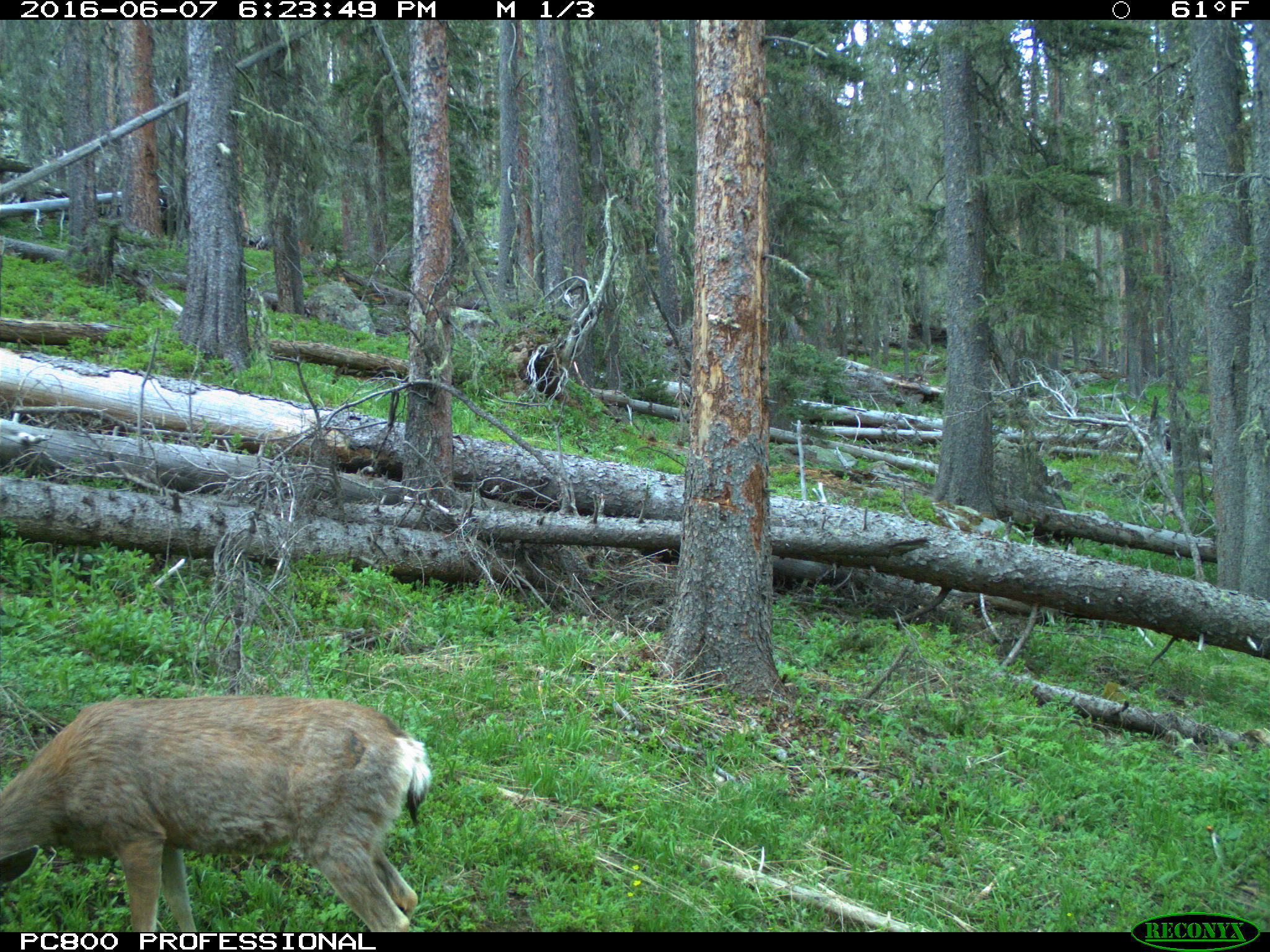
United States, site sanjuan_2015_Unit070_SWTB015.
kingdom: Animalia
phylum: Chordata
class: Mammalia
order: Artiodactyla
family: Cervidae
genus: Odocoileus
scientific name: Odocoileus hemionus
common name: mule deer